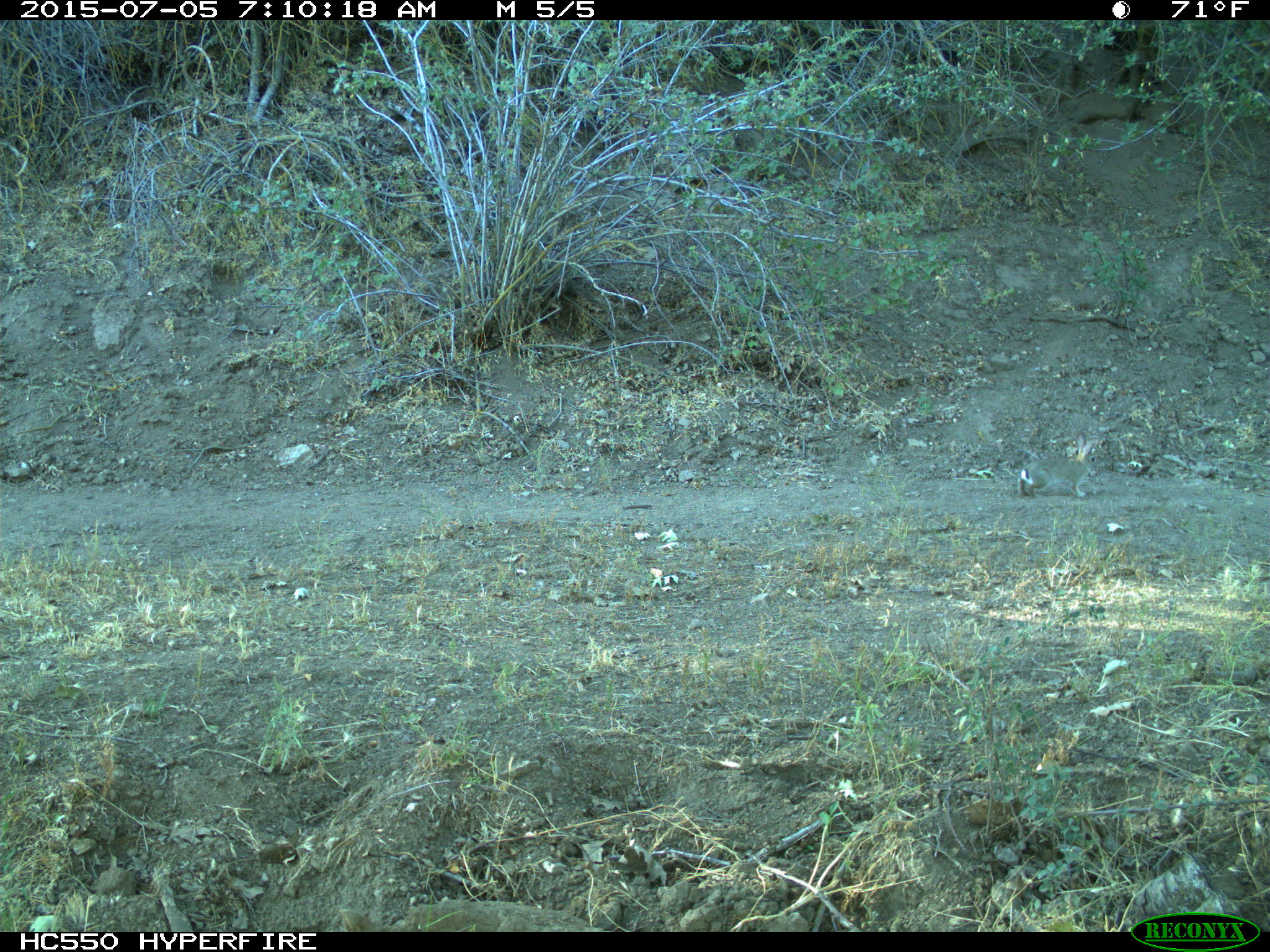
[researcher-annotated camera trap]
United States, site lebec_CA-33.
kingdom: Animalia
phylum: Chordata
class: Mammalia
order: Lagomorpha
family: Leporidae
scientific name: Leporidae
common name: rabbits and hares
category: unidentified rabbit